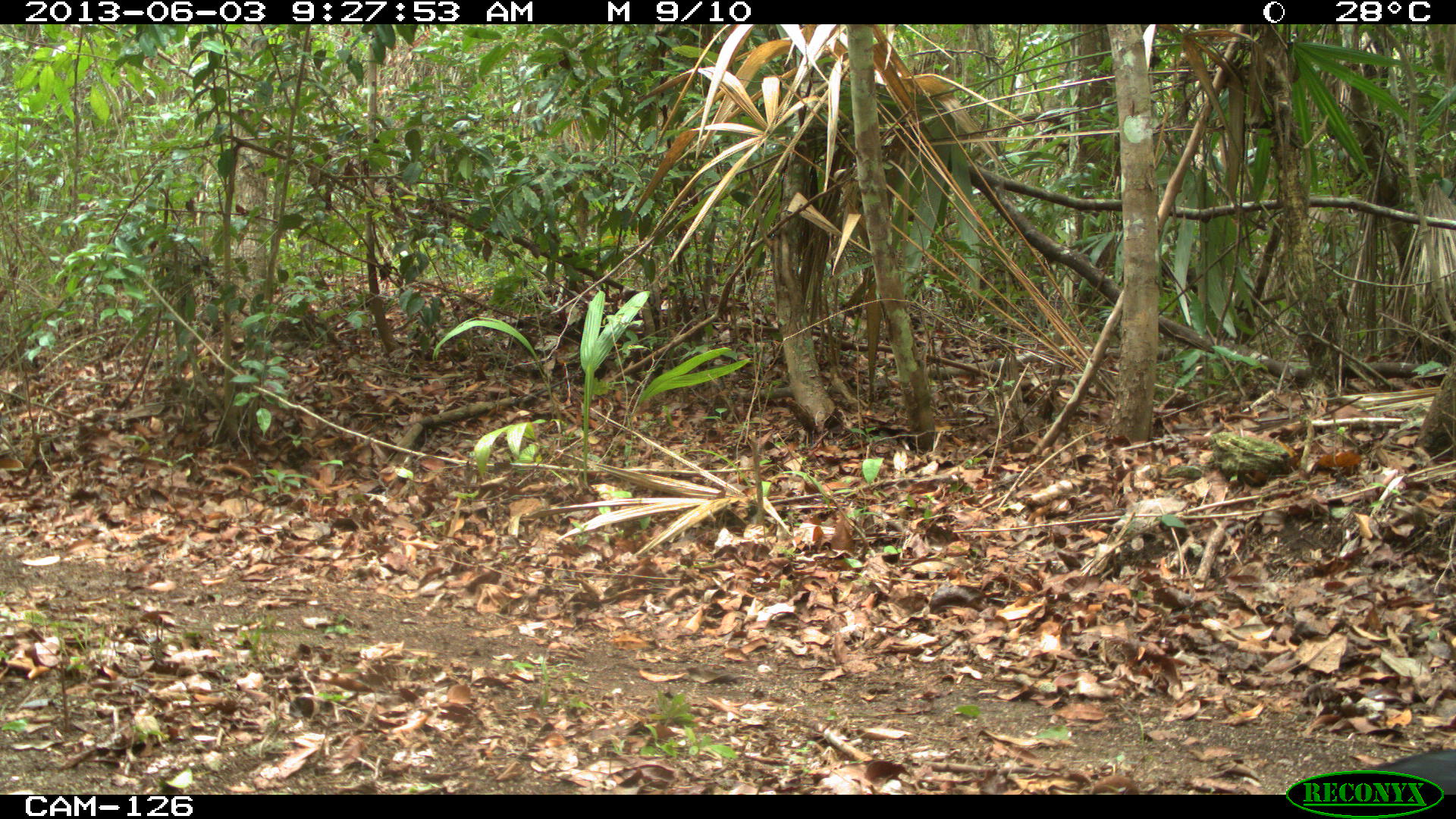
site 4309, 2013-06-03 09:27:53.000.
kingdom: Animalia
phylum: Chordata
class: Aves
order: Galliformes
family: Cracidae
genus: Crax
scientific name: Crax rubra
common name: great curassow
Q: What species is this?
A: Crax rubra (great curassow).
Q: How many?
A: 1.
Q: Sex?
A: Male.